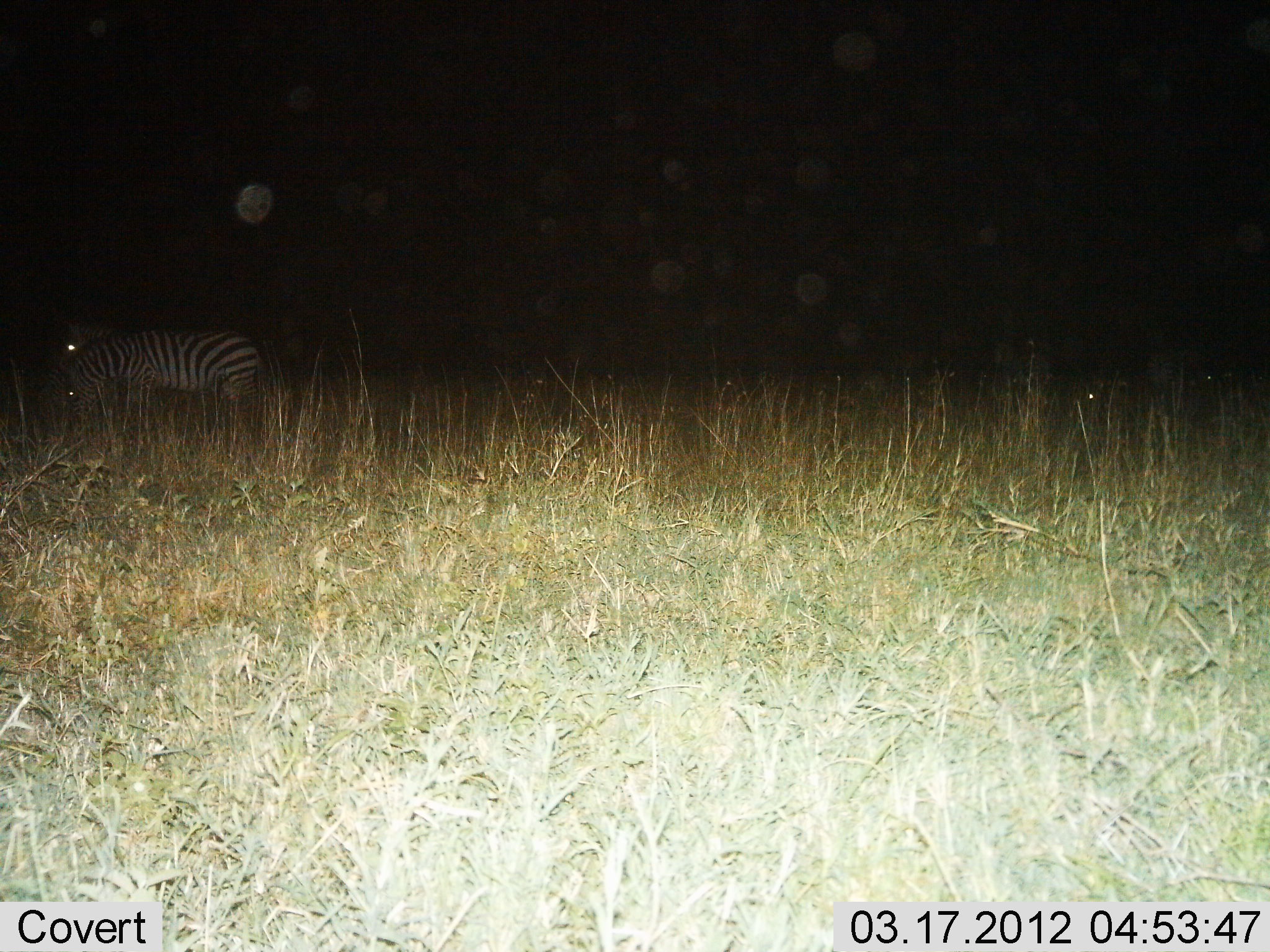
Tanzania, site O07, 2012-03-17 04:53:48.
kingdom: Animalia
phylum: Chordata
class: Mammalia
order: Perissodactyla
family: Equidae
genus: Equus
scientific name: Equus quagga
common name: plains zebra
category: zebra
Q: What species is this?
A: Zebra (plains zebra) (Equus quagga).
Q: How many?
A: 1.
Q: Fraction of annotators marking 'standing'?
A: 71%.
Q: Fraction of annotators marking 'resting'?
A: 4%.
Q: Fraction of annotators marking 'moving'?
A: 7%.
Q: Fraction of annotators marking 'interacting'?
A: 0%.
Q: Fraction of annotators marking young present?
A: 0%.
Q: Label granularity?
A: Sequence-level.